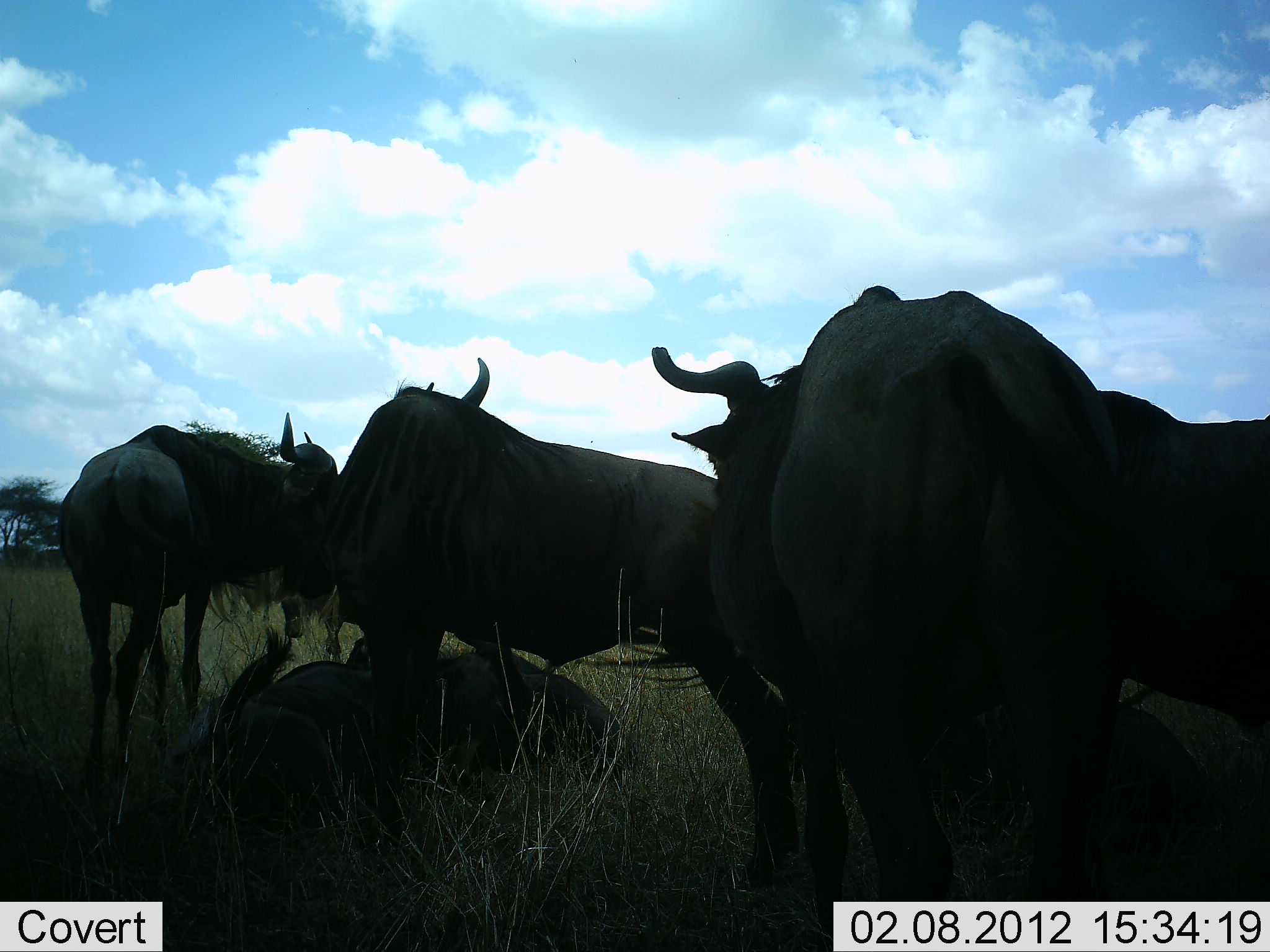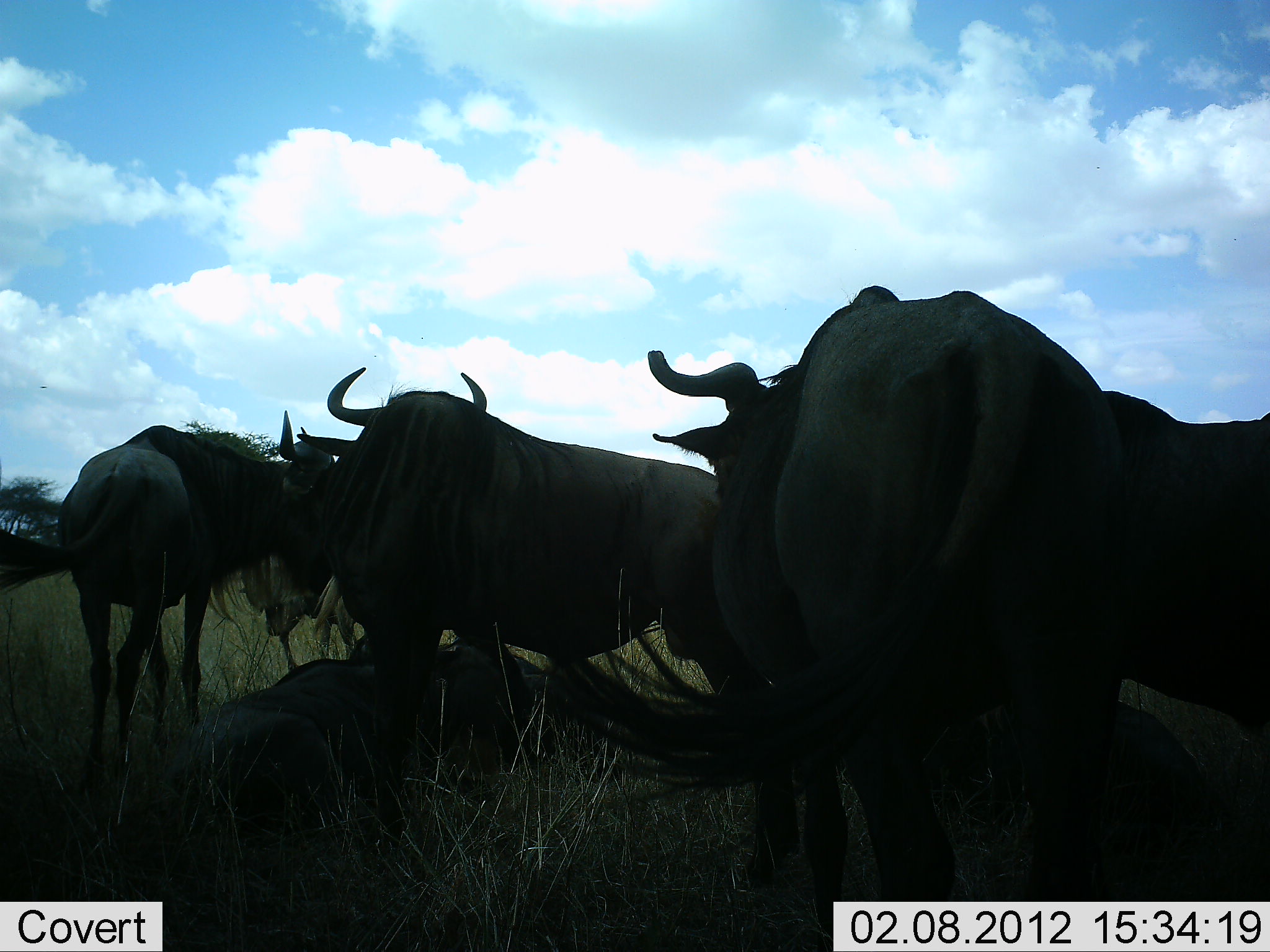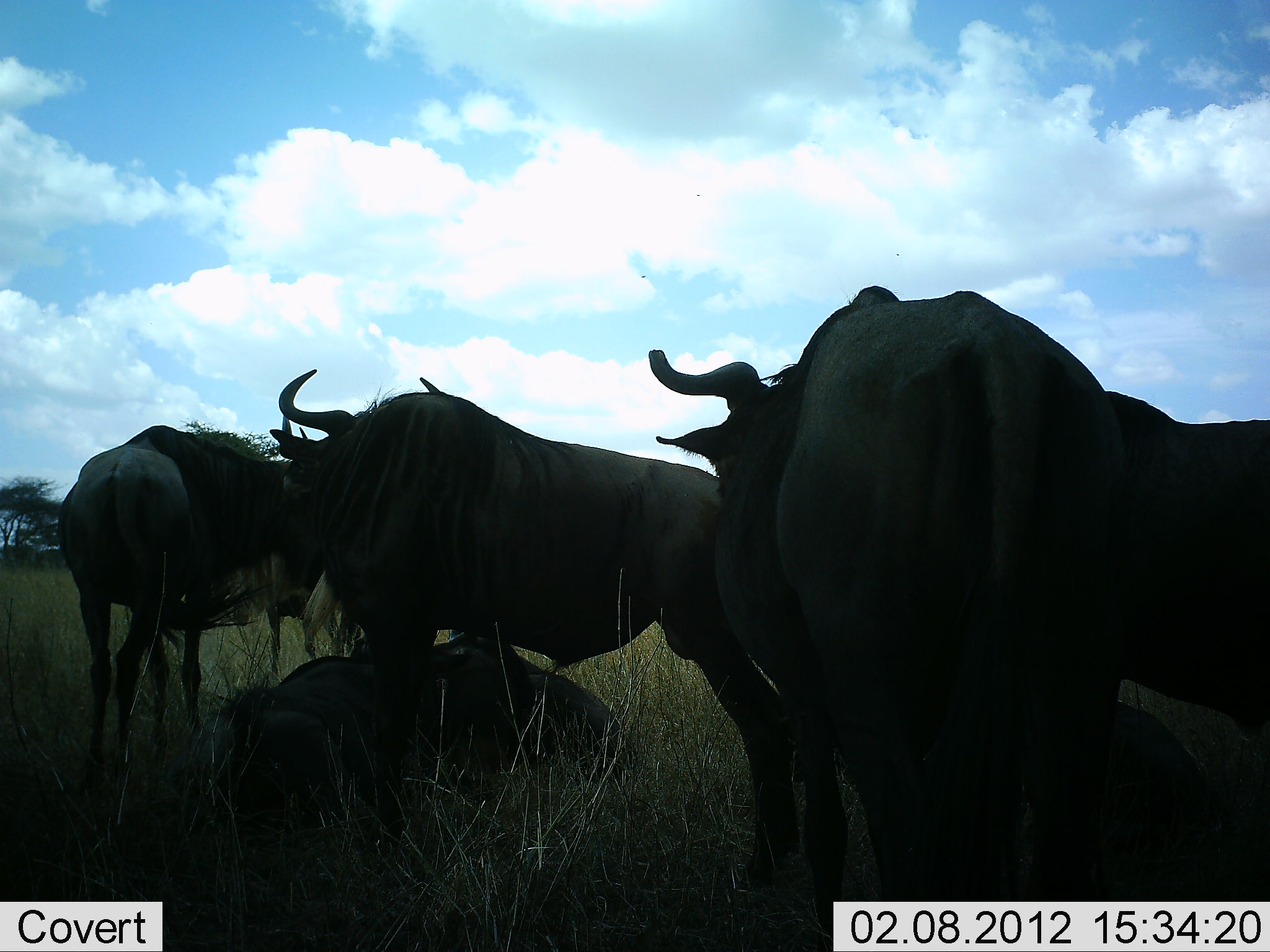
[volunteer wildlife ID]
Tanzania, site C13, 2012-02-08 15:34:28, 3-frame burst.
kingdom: Animalia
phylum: Chordata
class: Mammalia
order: Artiodactyla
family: Bovidae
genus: Connochaetes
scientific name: Connochaetes taurinus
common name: blue wildebeest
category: wildebeest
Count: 7.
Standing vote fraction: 100%.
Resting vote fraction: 85%.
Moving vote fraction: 0%.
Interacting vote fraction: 15%.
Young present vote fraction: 5%.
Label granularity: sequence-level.